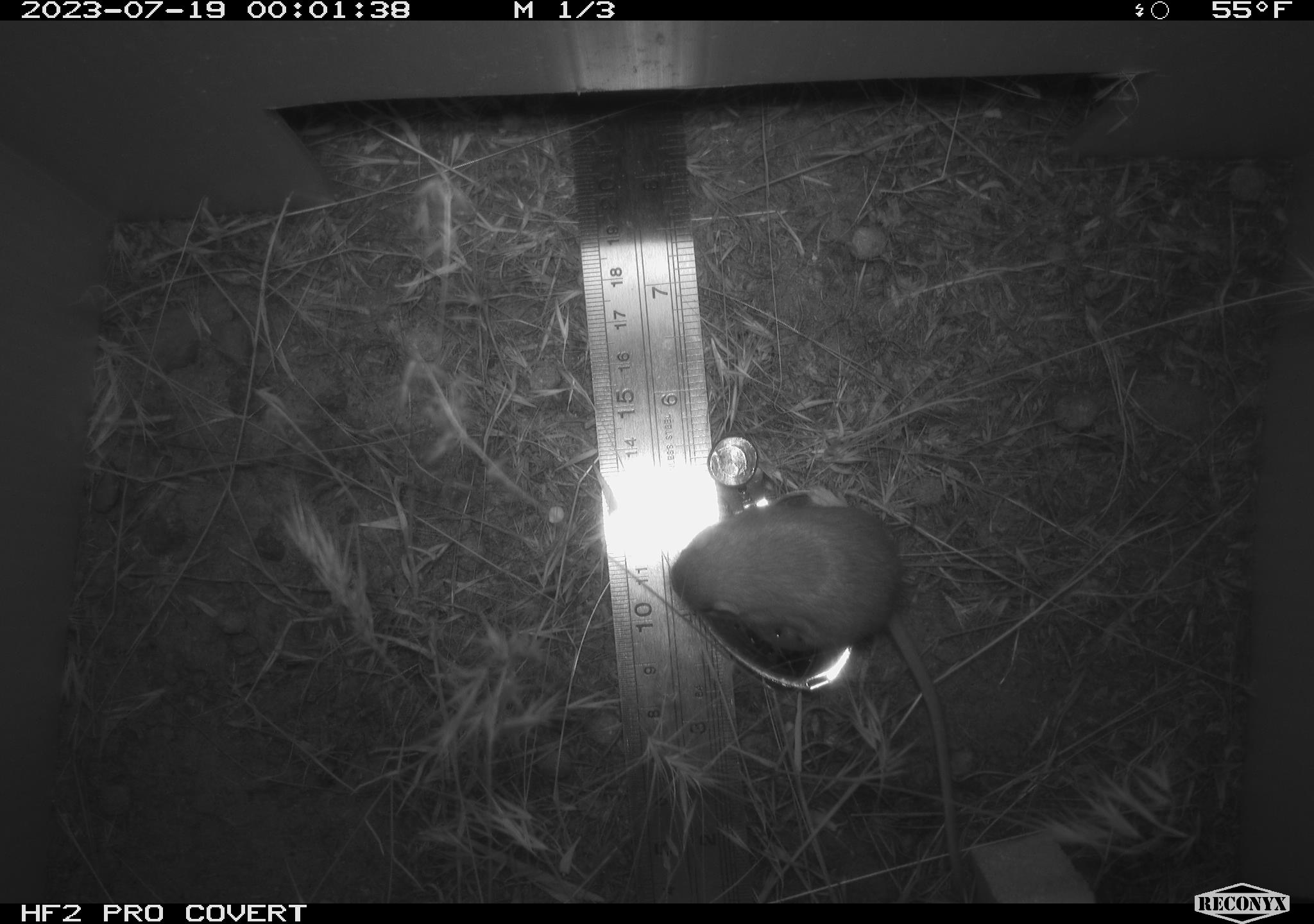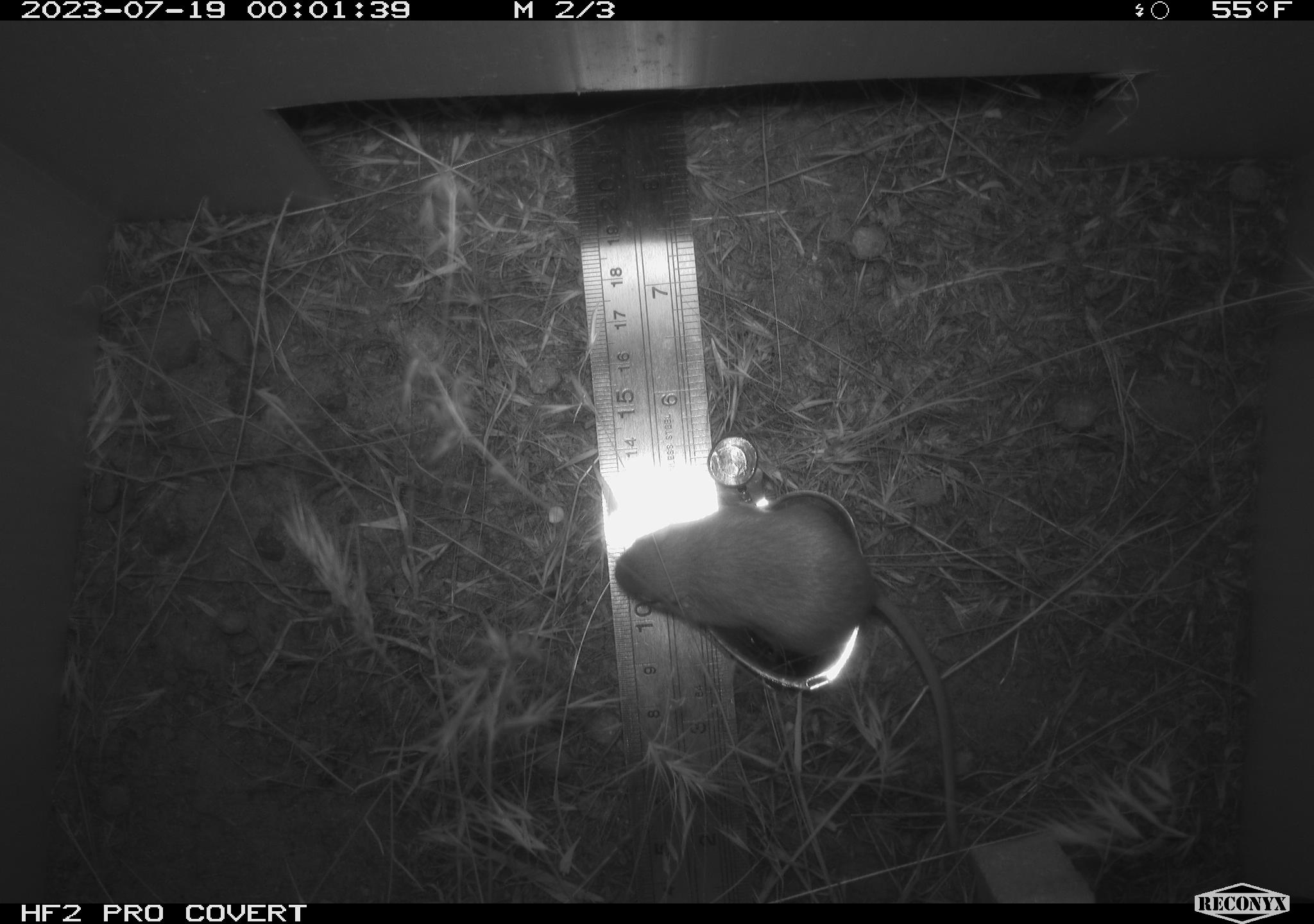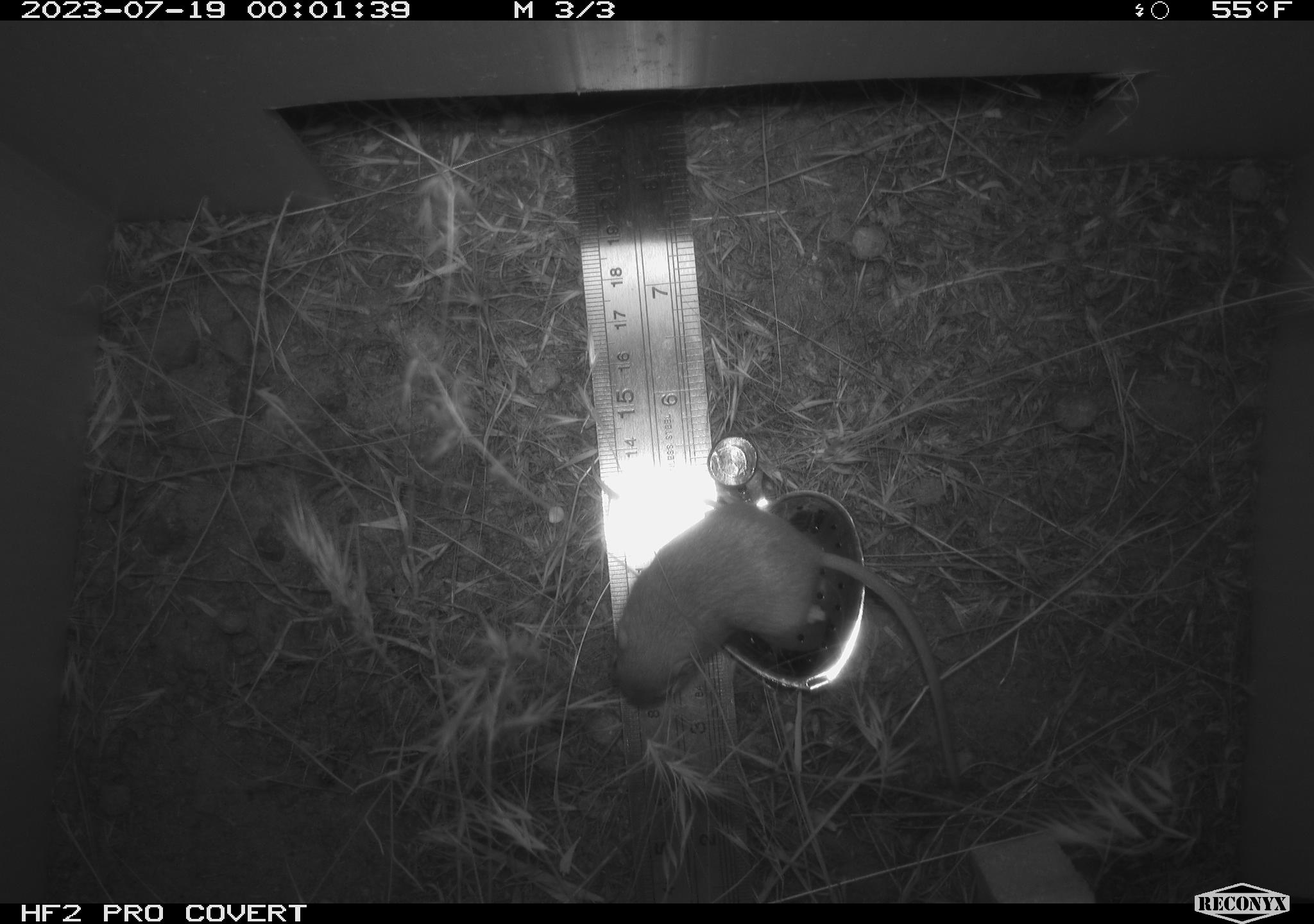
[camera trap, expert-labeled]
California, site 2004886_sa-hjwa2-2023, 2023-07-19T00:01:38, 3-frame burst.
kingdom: Animalia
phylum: Chordata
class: Mammalia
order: Rodentia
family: Heteromyidae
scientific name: Heteromyidae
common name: kangaroo rats and pocket mice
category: heteromyidae family